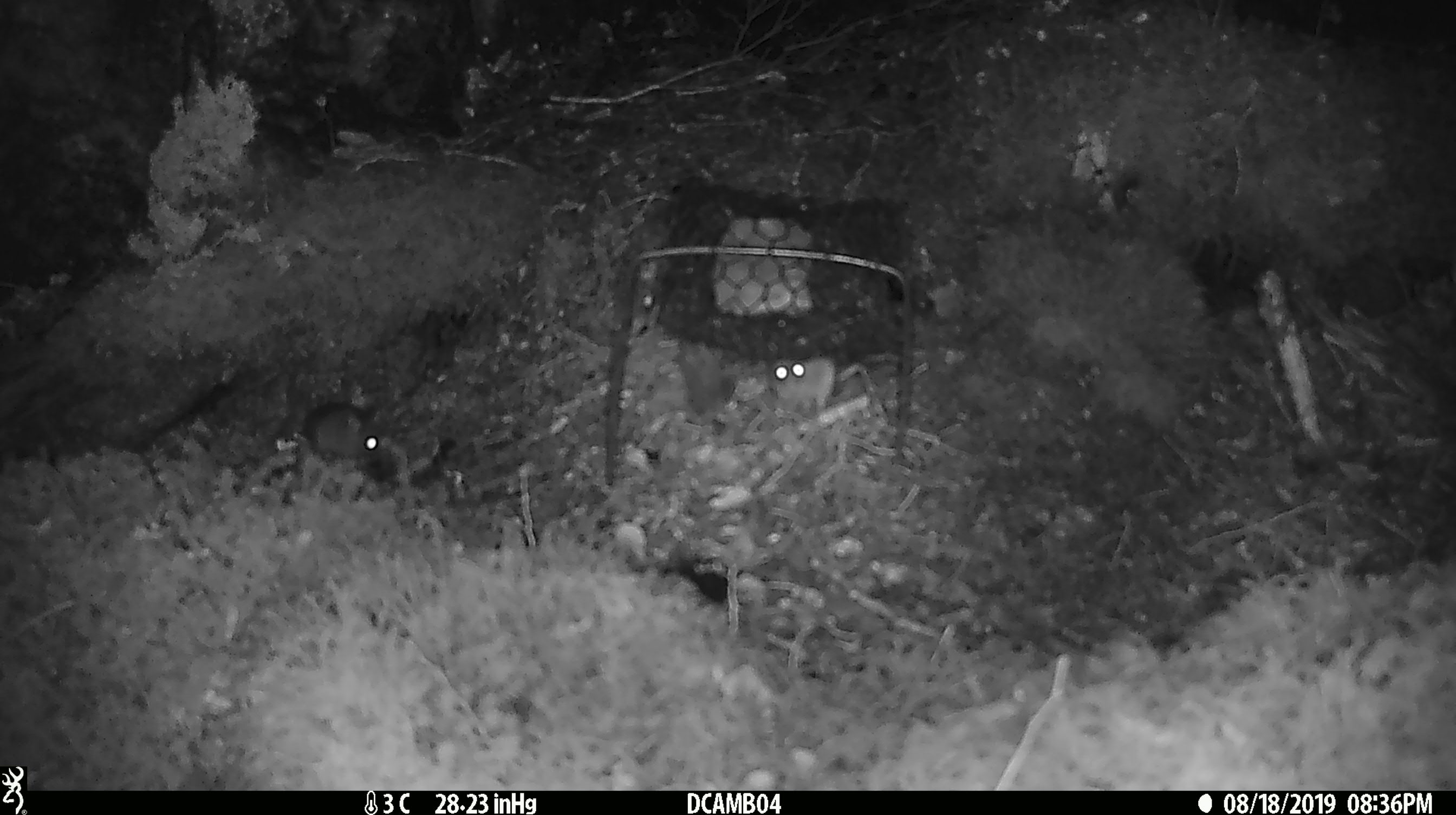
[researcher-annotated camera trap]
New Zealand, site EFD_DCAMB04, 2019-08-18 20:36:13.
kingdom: Animalia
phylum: Chordata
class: Mammalia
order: Rodentia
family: Muridae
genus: Mus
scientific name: Mus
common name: mouse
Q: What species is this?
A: Mouse (Mus).